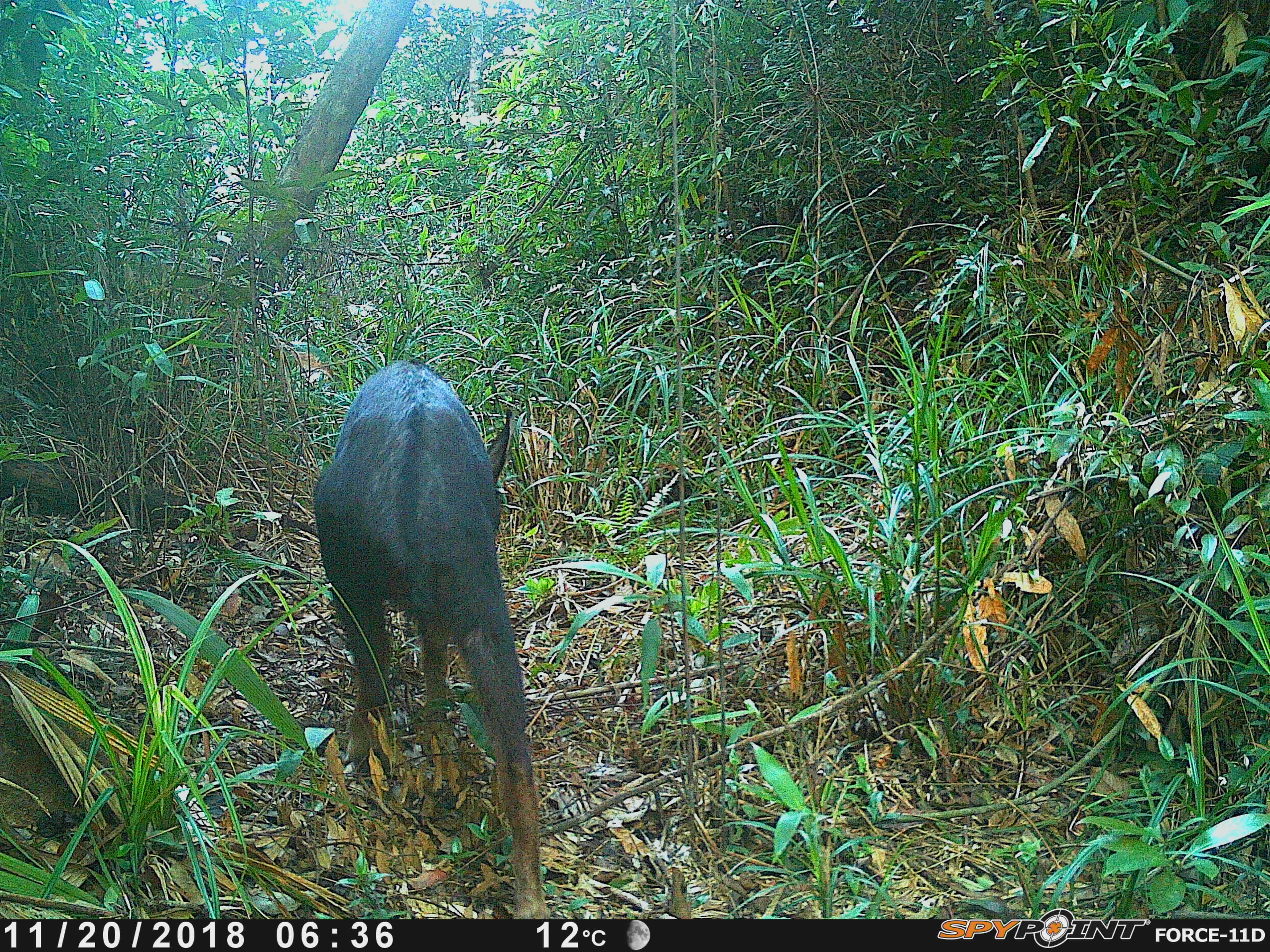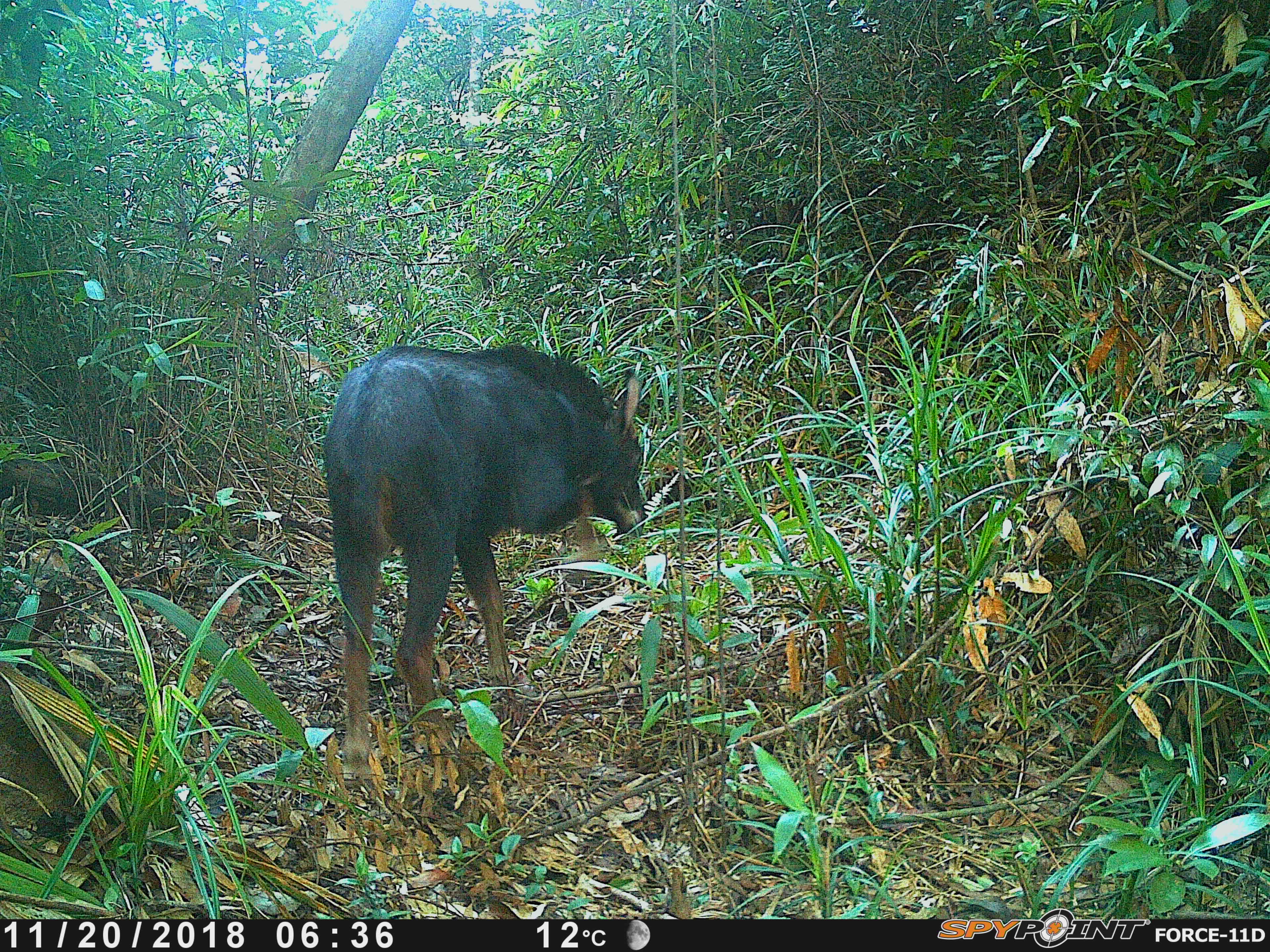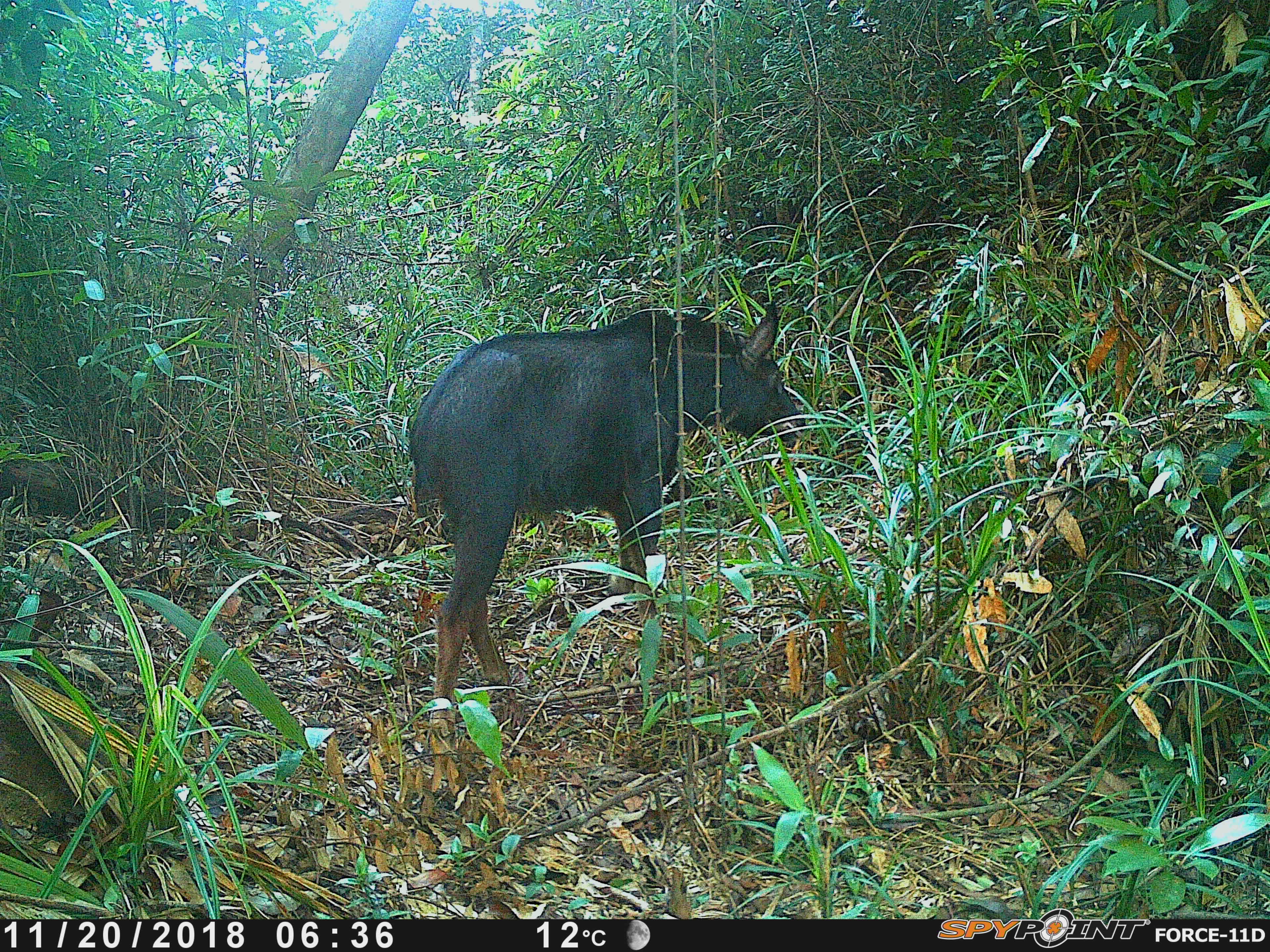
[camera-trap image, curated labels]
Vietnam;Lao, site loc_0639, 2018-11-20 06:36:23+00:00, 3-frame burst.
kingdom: Animalia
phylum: Chordata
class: Mammalia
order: Artiodactyla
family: Bovidae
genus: Capricornis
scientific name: Capricornis sumatraensis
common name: chinese serow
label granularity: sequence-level